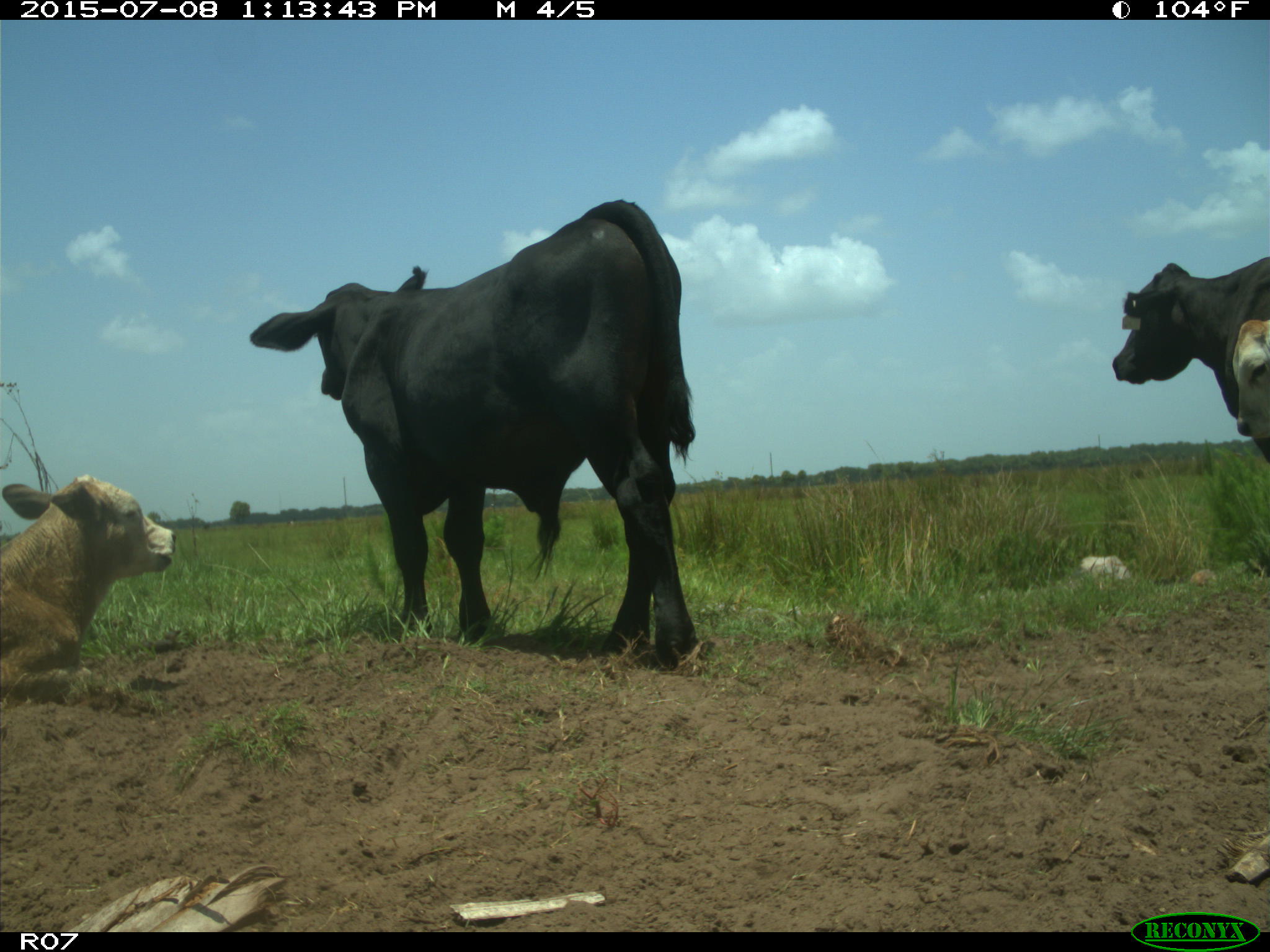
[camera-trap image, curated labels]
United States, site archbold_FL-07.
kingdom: Animalia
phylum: Chordata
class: Mammalia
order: Artiodactyla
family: Bovidae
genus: Bos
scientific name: Bos taurus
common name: domestic cow